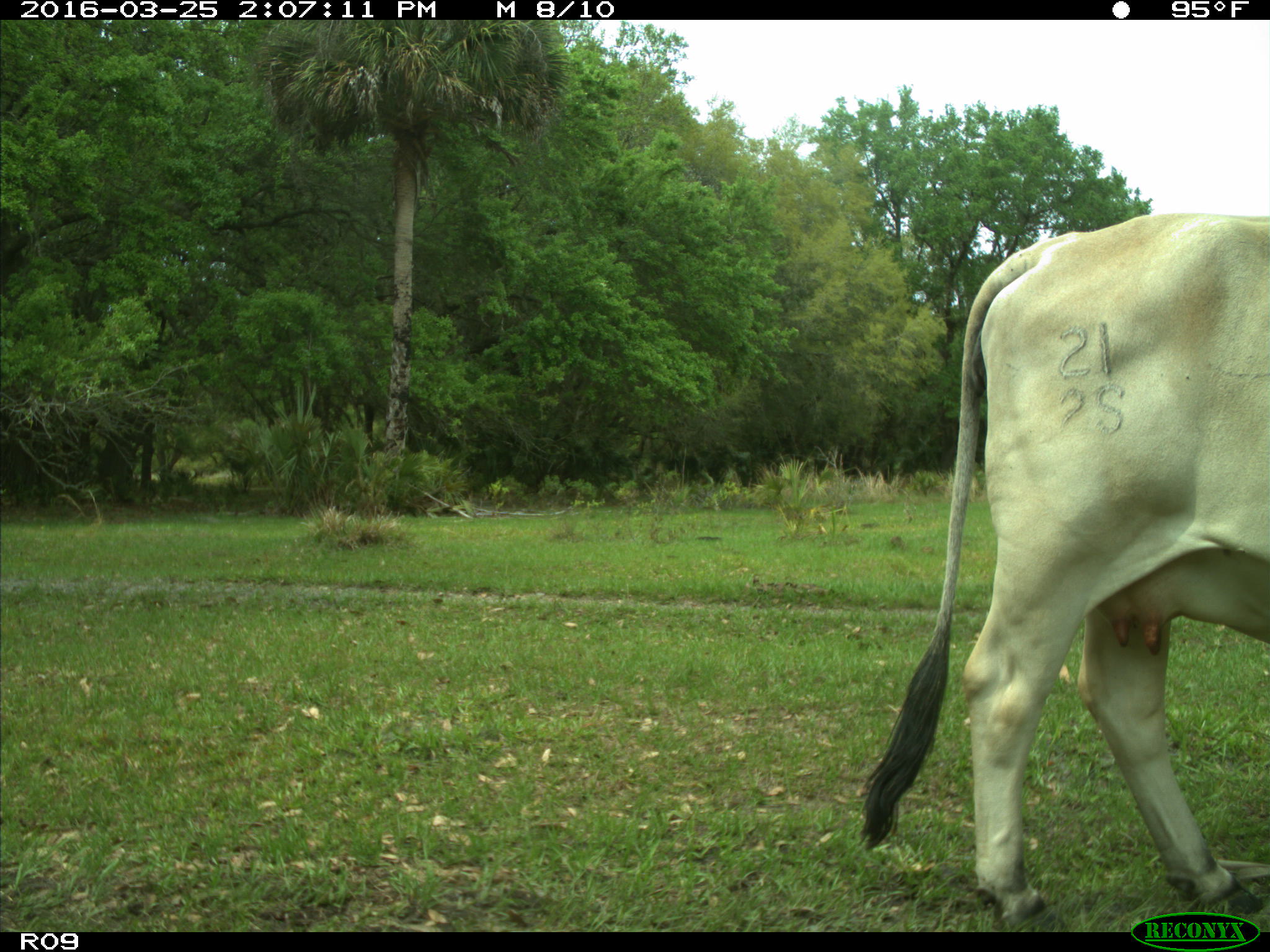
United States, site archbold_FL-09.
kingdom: Animalia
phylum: Chordata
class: Mammalia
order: Artiodactyla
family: Bovidae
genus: Bos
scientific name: Bos taurus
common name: domestic cow